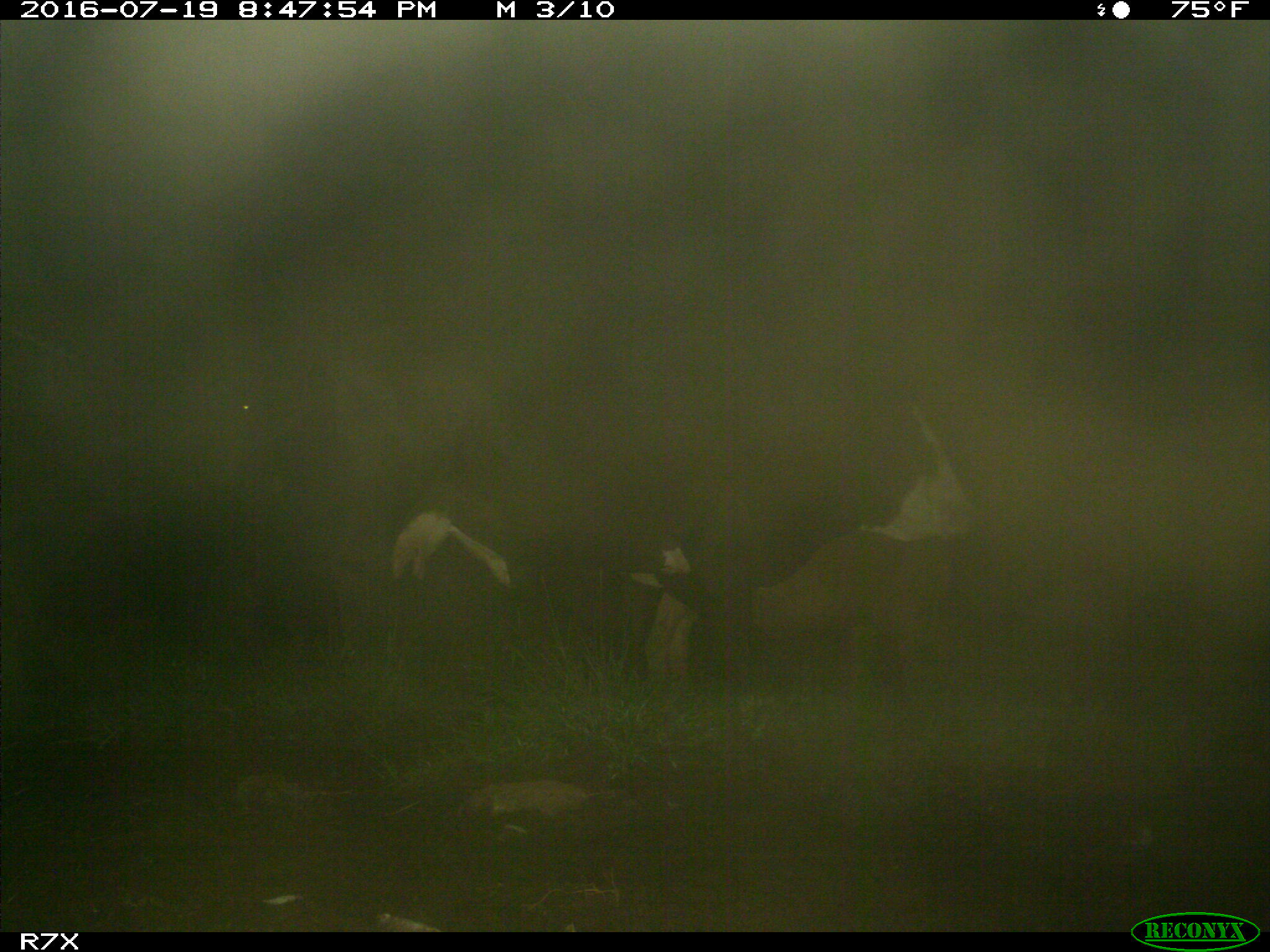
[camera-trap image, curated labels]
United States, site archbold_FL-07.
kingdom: Animalia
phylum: Chordata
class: Mammalia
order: Artiodactyla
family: Bovidae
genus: Bos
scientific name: Bos taurus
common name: domestic cow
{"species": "Bos taurus (domestic cow)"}